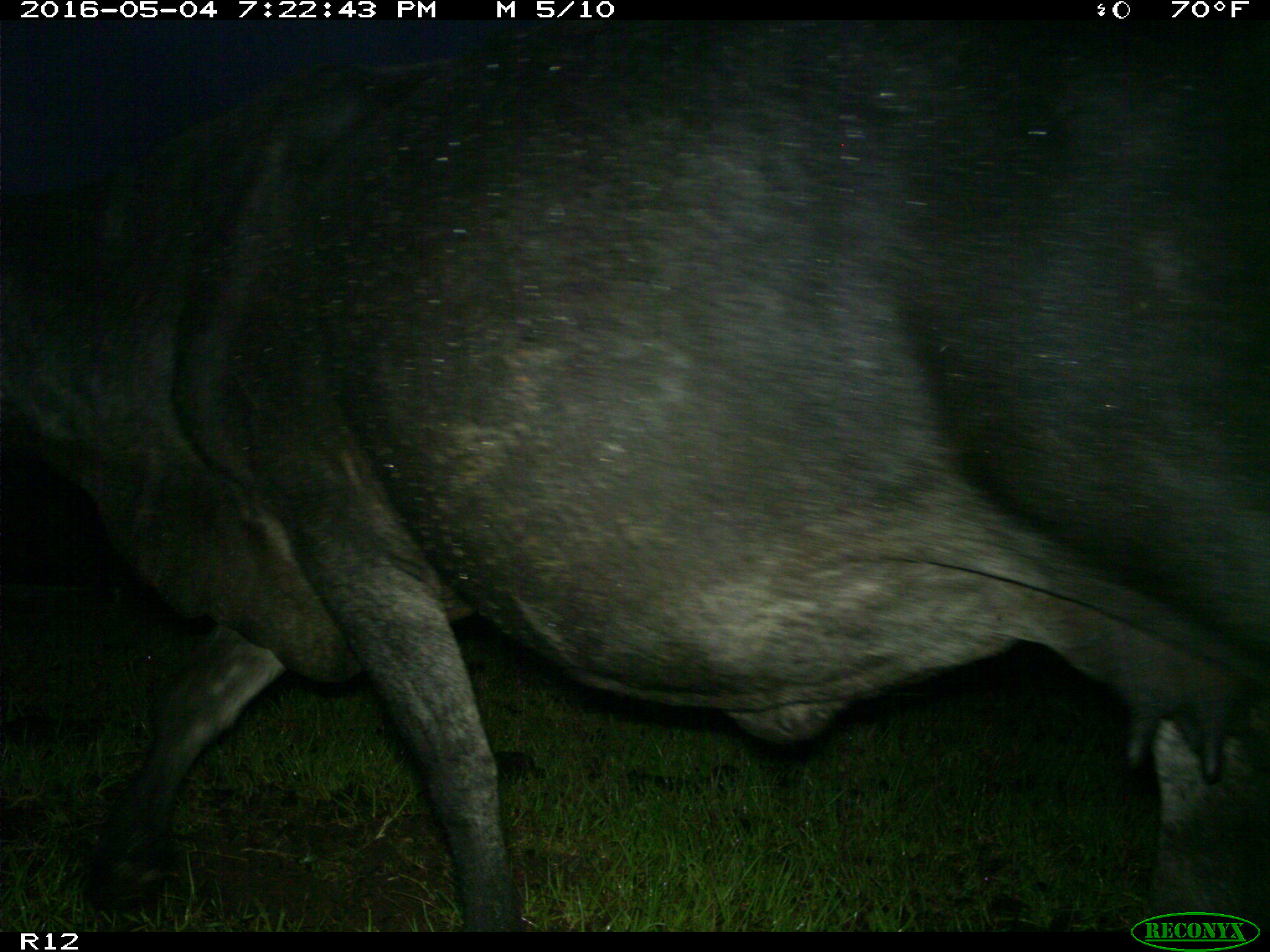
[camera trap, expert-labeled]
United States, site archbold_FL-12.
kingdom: Animalia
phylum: Chordata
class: Mammalia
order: Artiodactyla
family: Bovidae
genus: Bos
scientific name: Bos taurus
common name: domestic cow